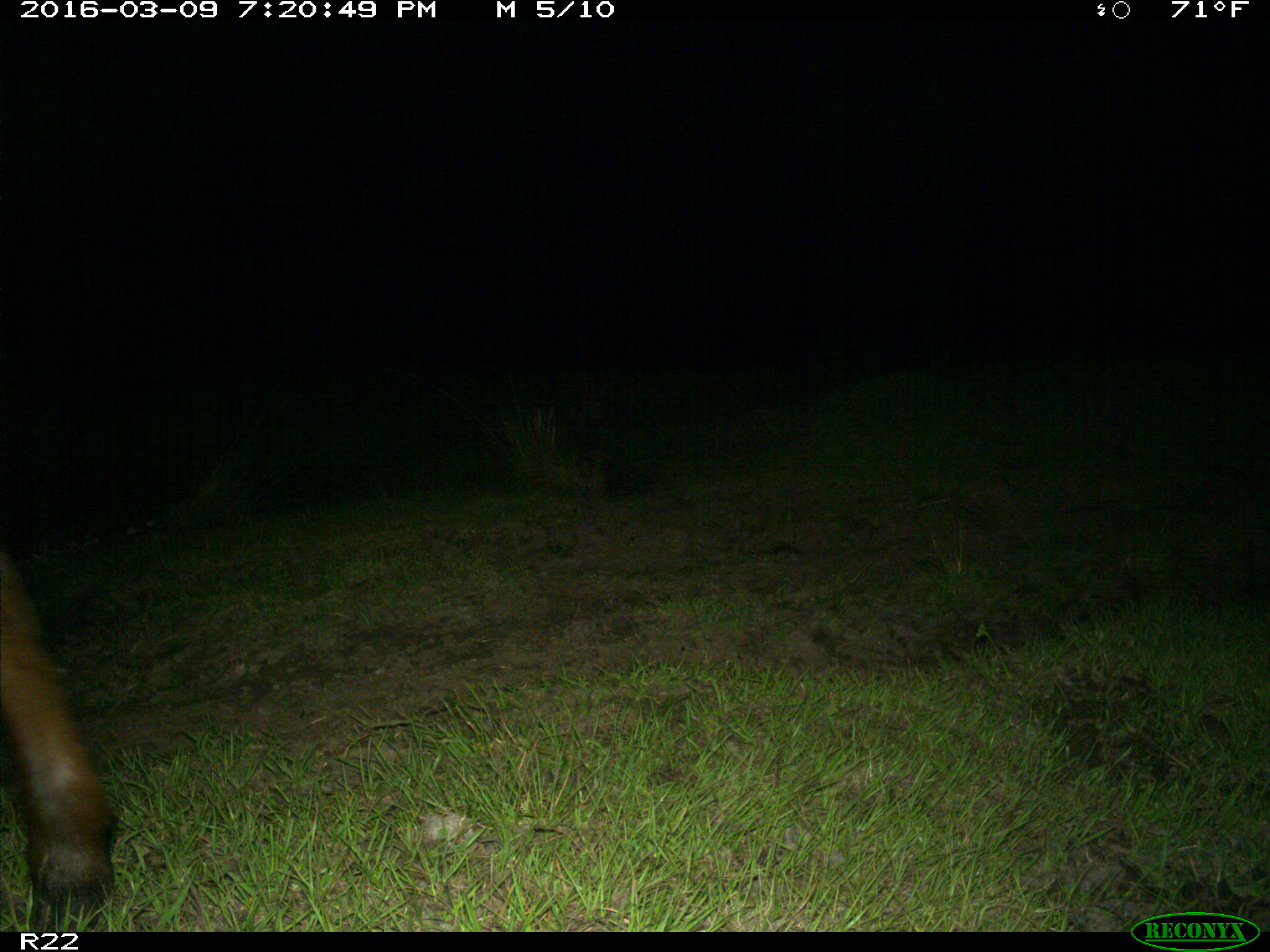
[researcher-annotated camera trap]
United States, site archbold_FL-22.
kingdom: Animalia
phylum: Chordata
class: Mammalia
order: Artiodactyla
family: Bovidae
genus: Bos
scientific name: Bos taurus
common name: domestic cow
Bos taurus (domestic cow).